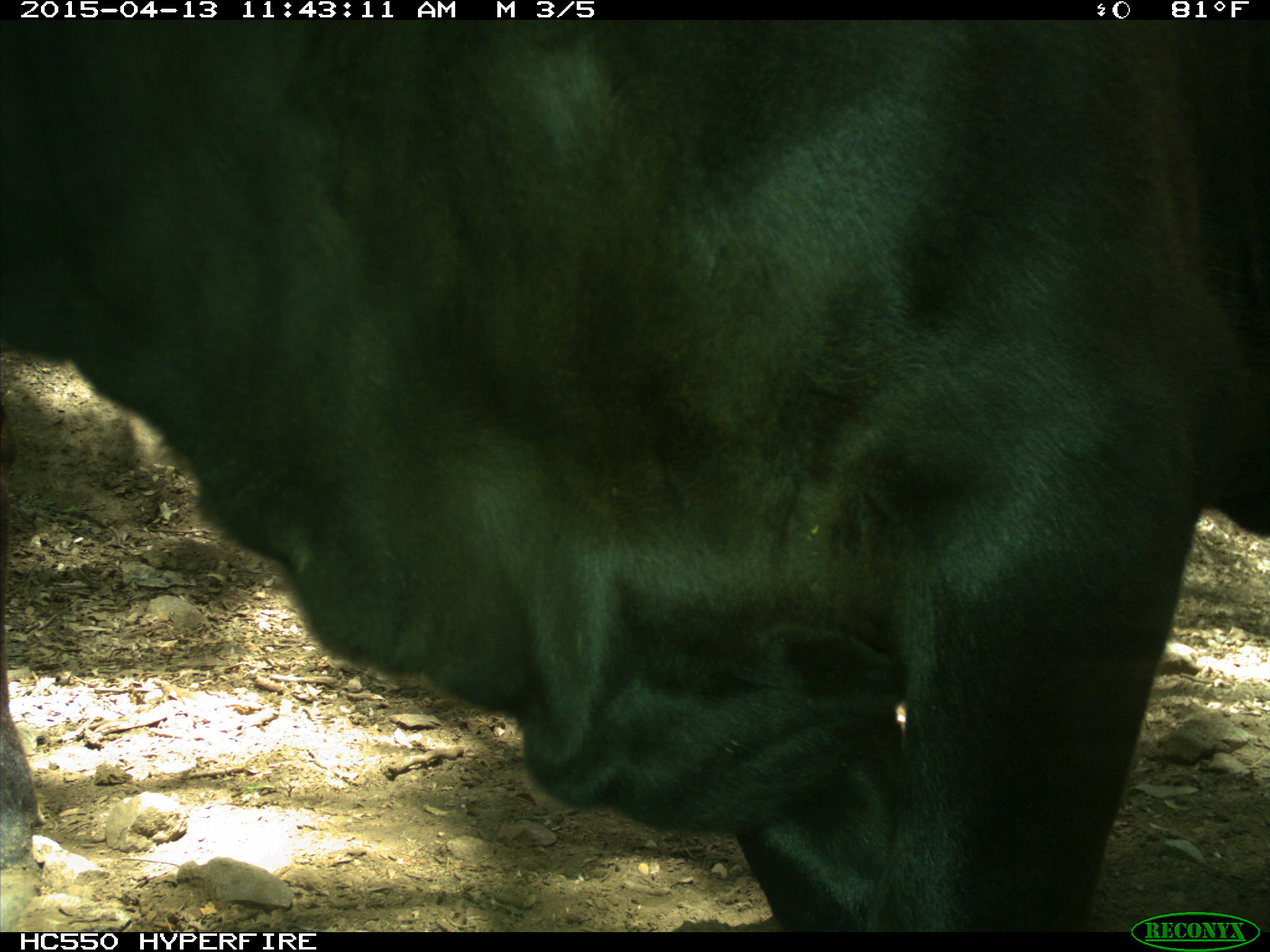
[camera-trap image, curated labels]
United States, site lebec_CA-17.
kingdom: Animalia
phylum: Chordata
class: Mammalia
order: Artiodactyla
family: Bovidae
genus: Bos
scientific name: Bos taurus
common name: domestic cow